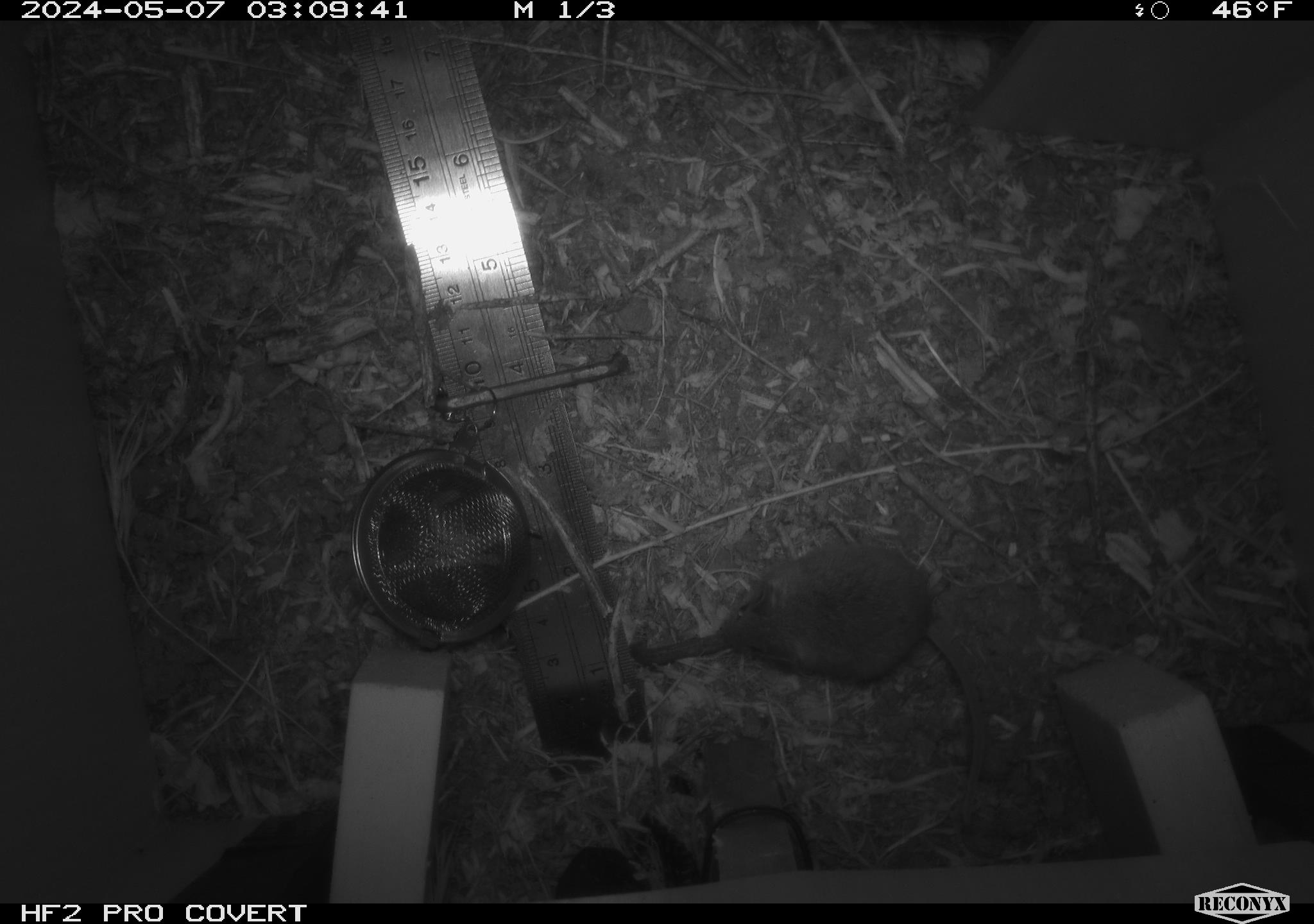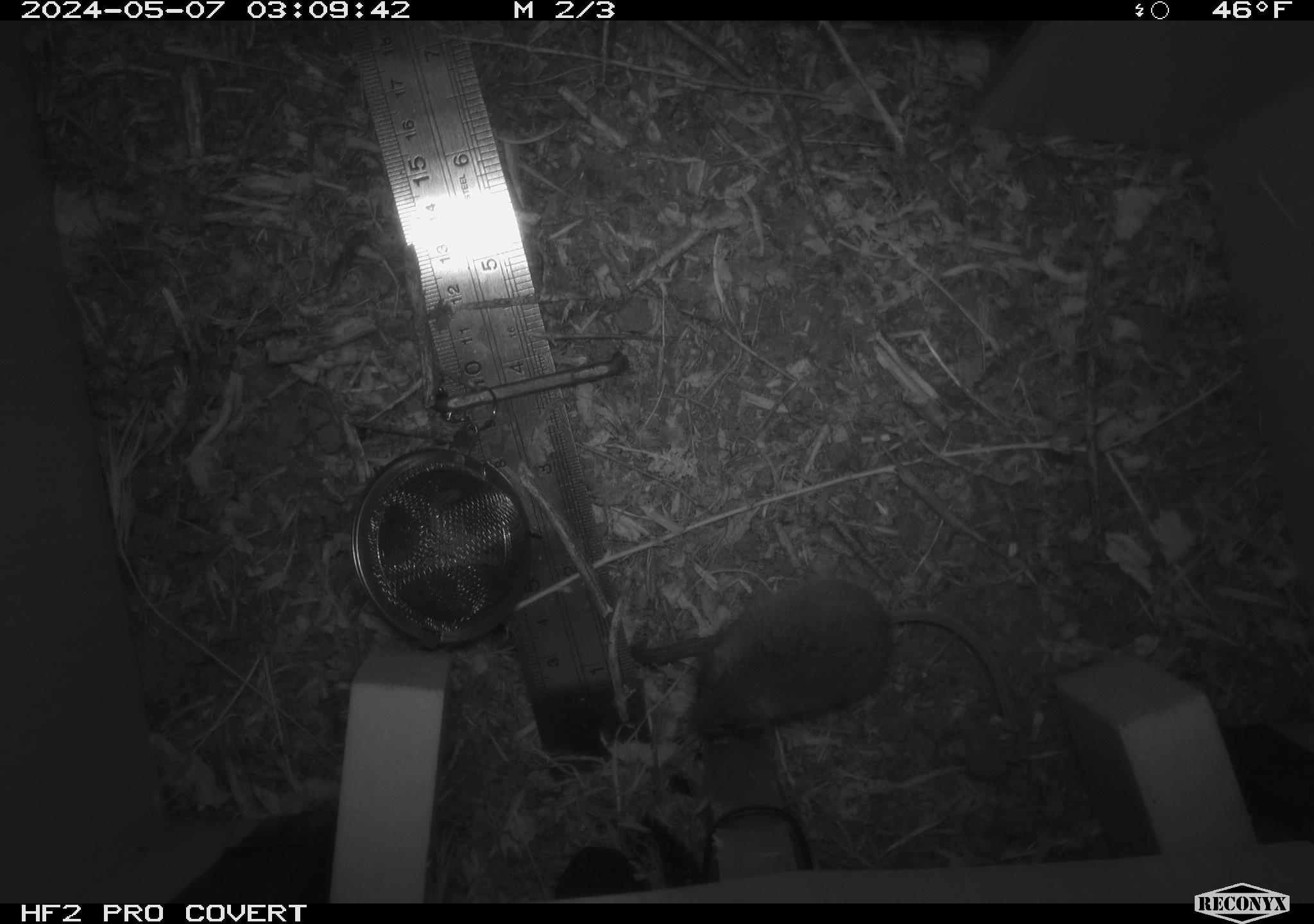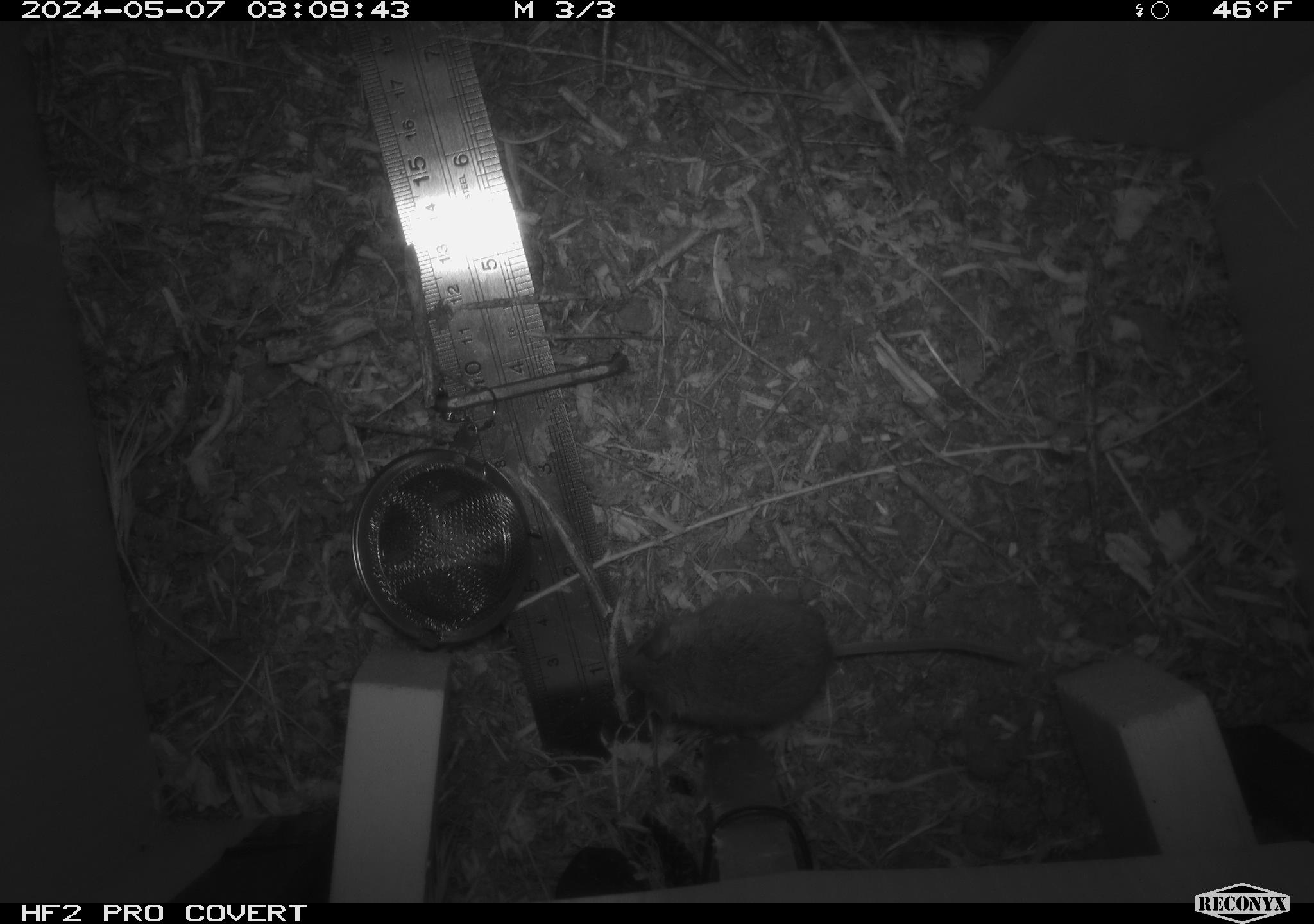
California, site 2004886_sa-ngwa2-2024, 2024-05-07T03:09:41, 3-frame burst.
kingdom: Animalia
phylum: Chordata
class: Mammalia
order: Rodentia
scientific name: Rodentia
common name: mouse species